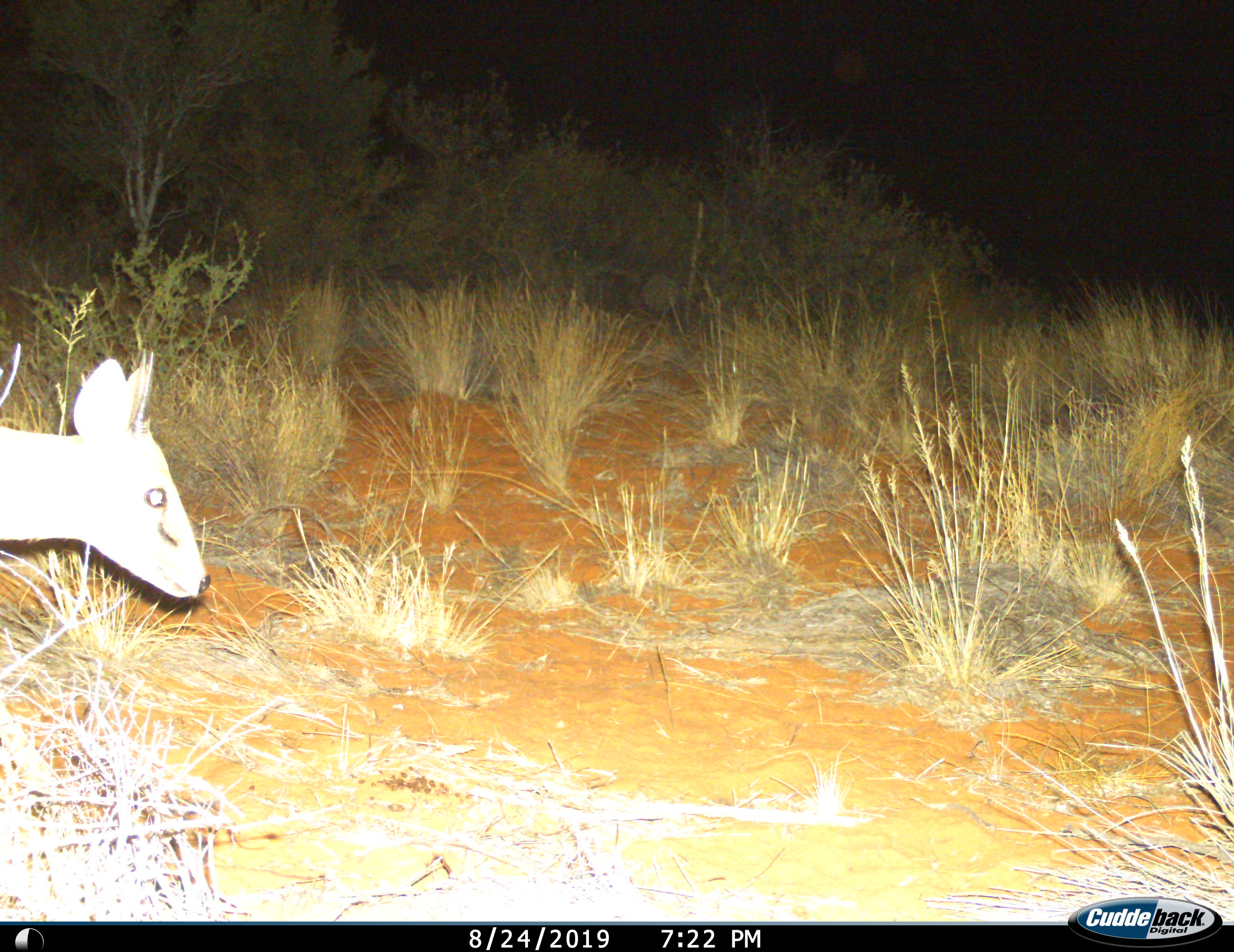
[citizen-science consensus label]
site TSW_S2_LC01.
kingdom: Animalia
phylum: Chordata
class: Mammalia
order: Artiodactyla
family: Bovidae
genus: Sylvicapra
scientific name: Sylvicapra grimmia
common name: common duiker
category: duikercommongrey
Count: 1.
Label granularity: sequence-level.